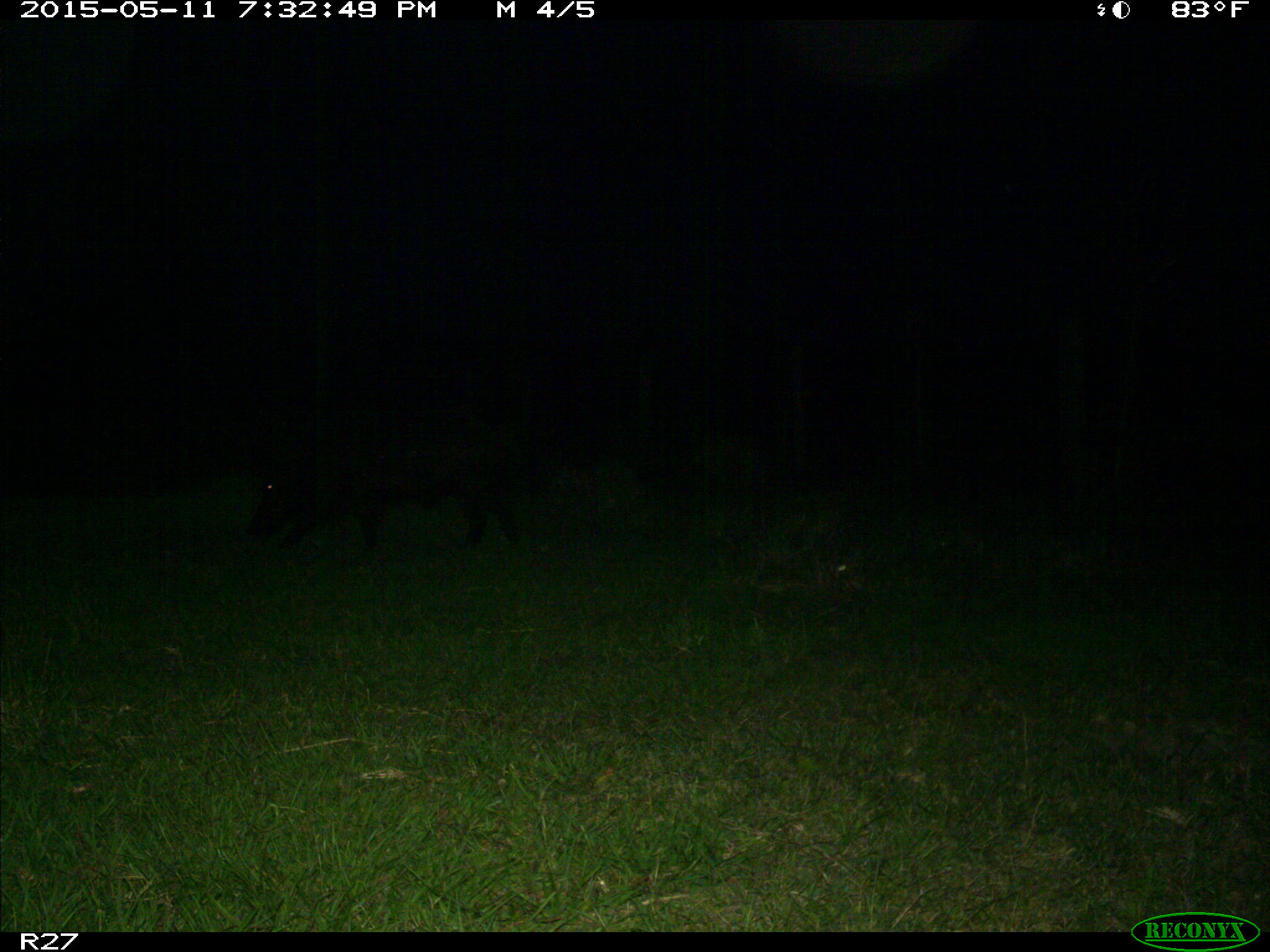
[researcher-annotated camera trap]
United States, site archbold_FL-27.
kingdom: Animalia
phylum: Chordata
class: Mammalia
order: Artiodactyla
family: Suidae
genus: Sus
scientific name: Sus scrofa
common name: wild boar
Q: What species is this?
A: Sus scrofa (wild boar).